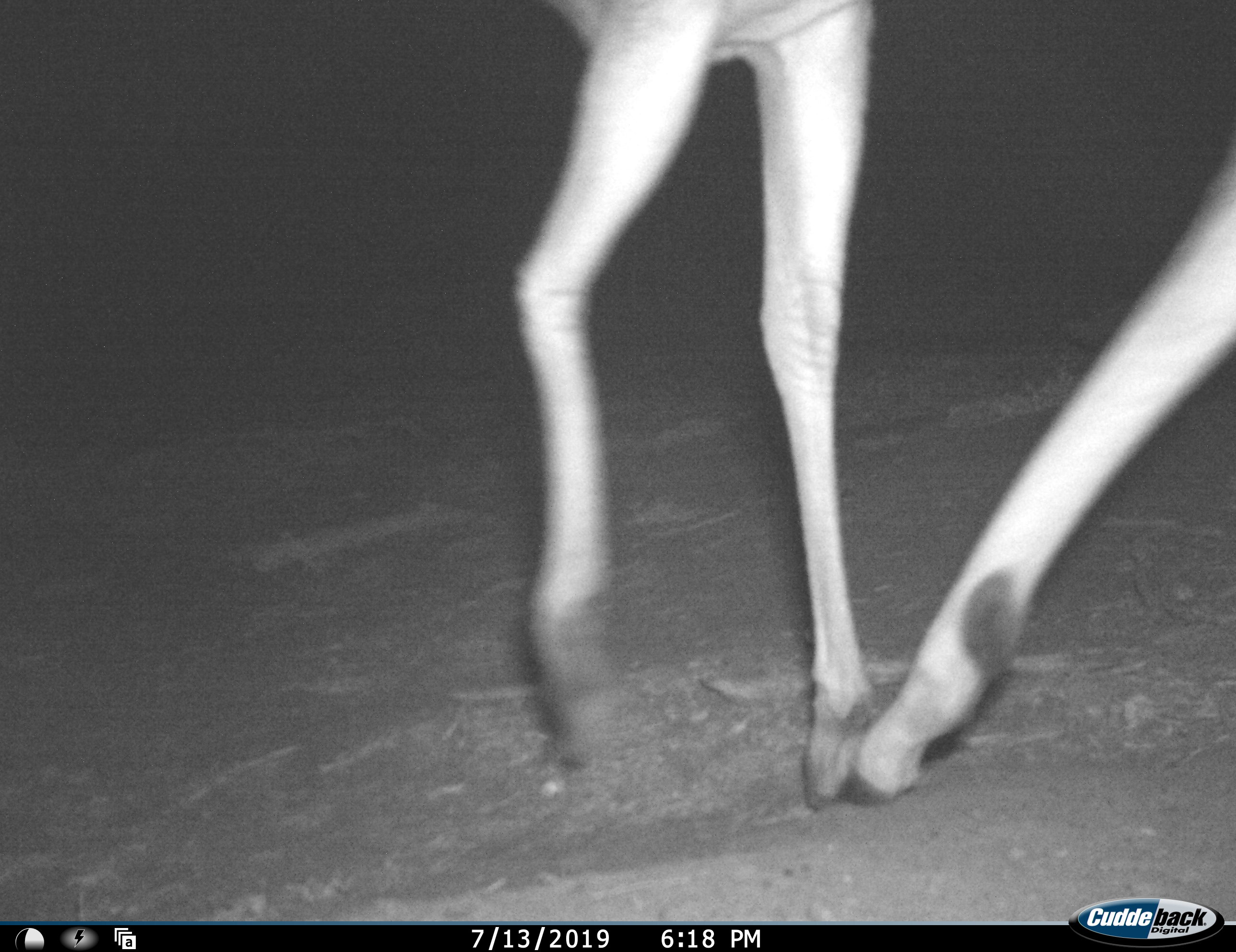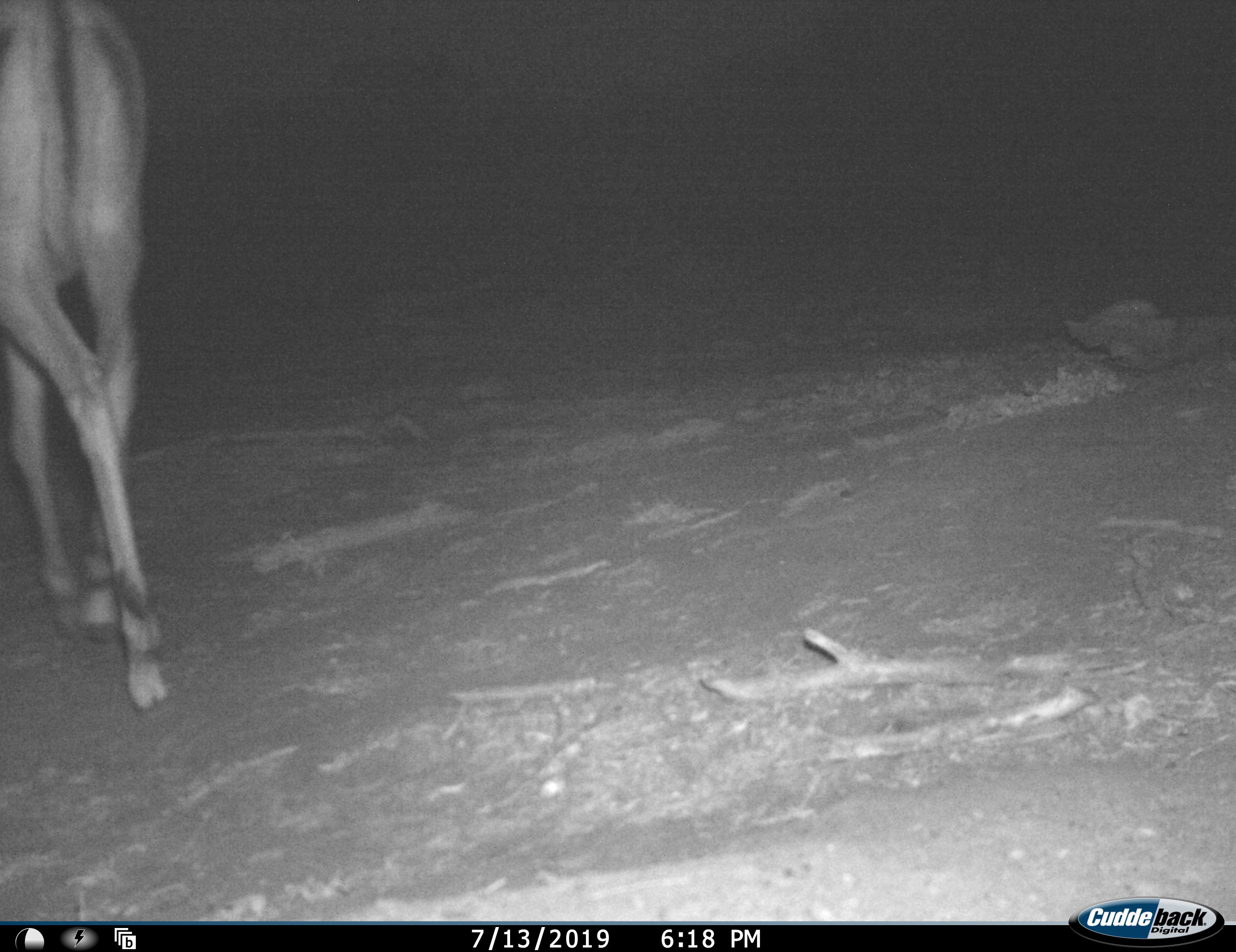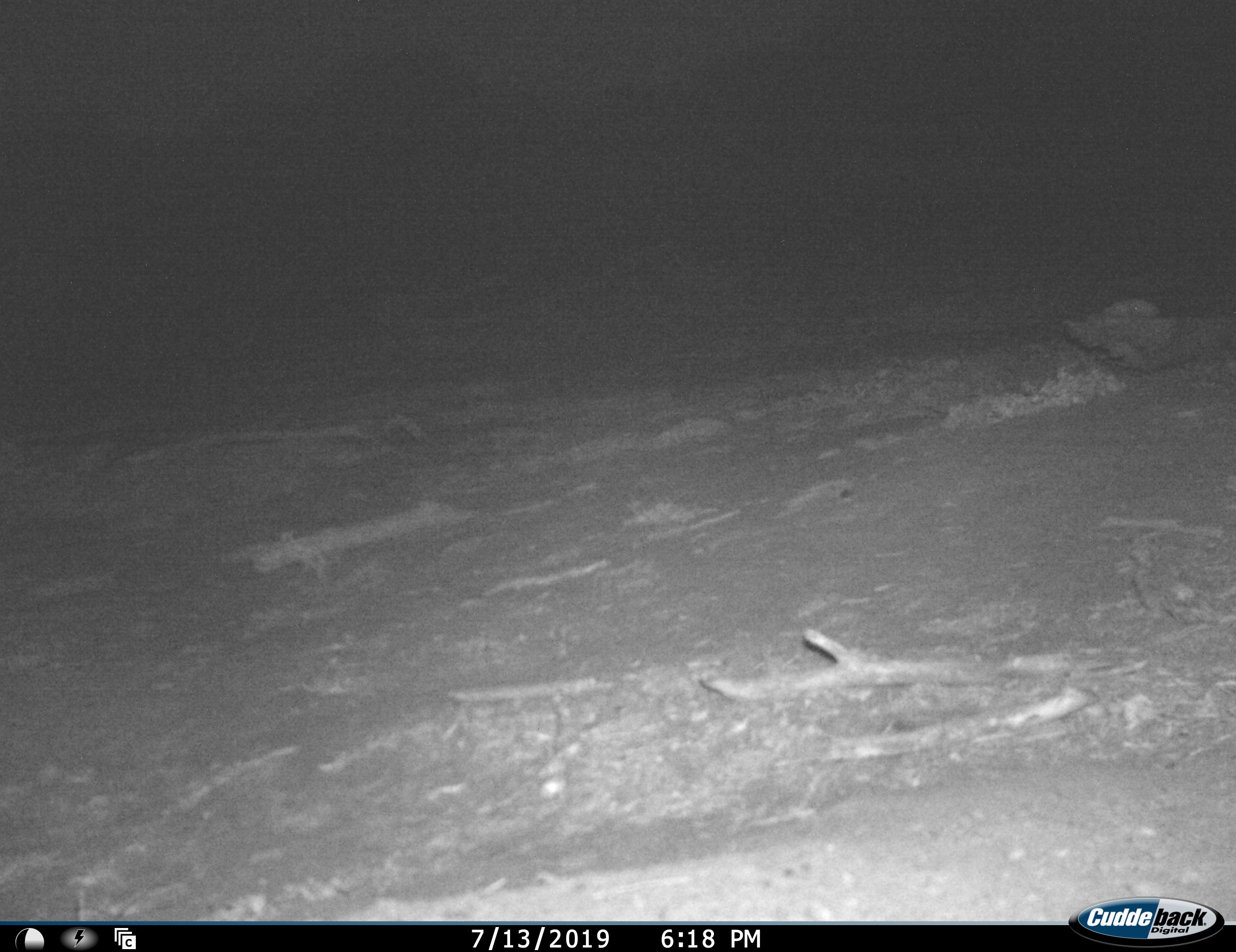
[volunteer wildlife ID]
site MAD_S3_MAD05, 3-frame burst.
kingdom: Animalia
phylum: Chordata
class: Mammalia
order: Artiodactyla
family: Bovidae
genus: Aepyceros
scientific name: Aepyceros melampus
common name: impala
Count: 1.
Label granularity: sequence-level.